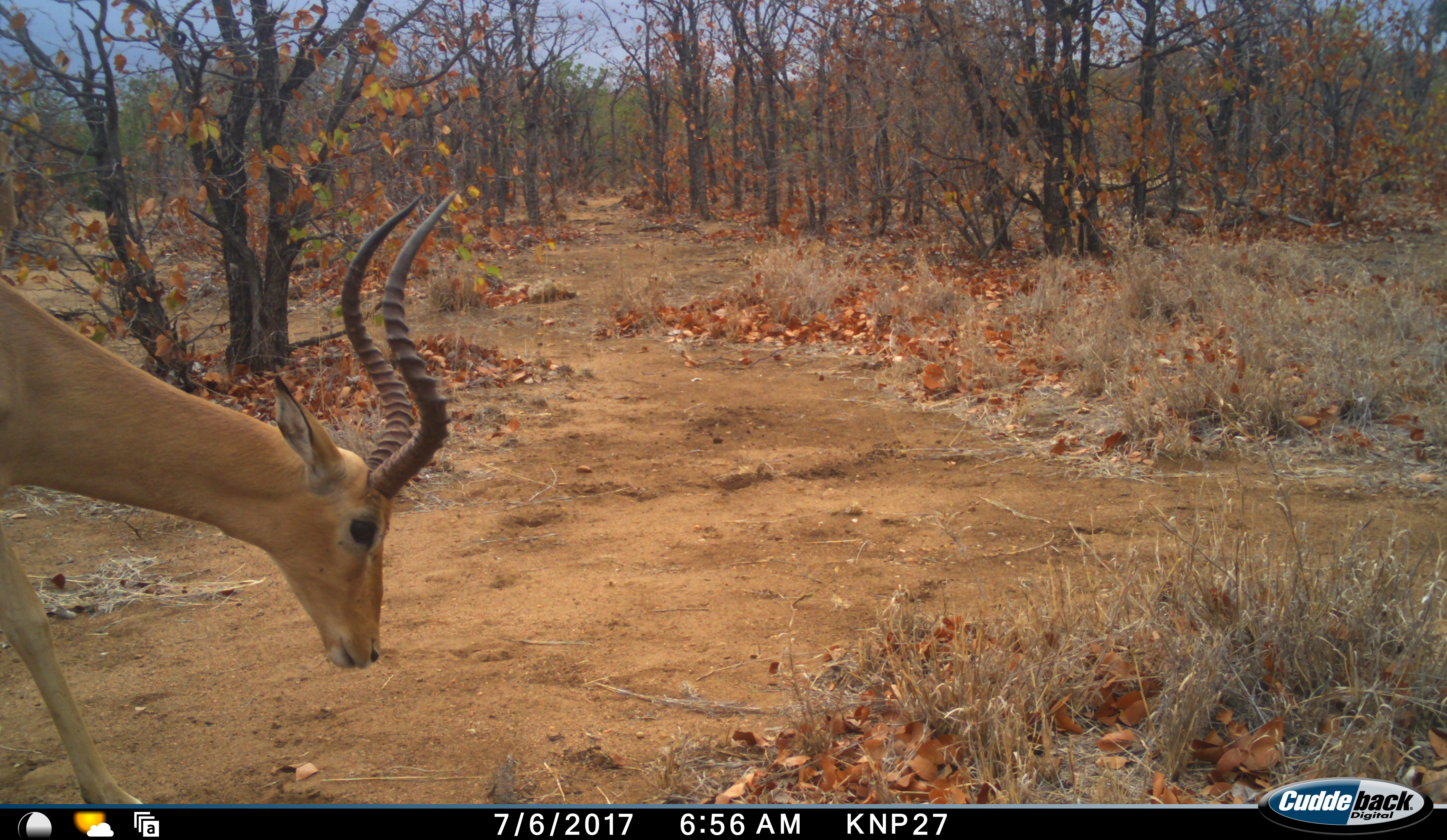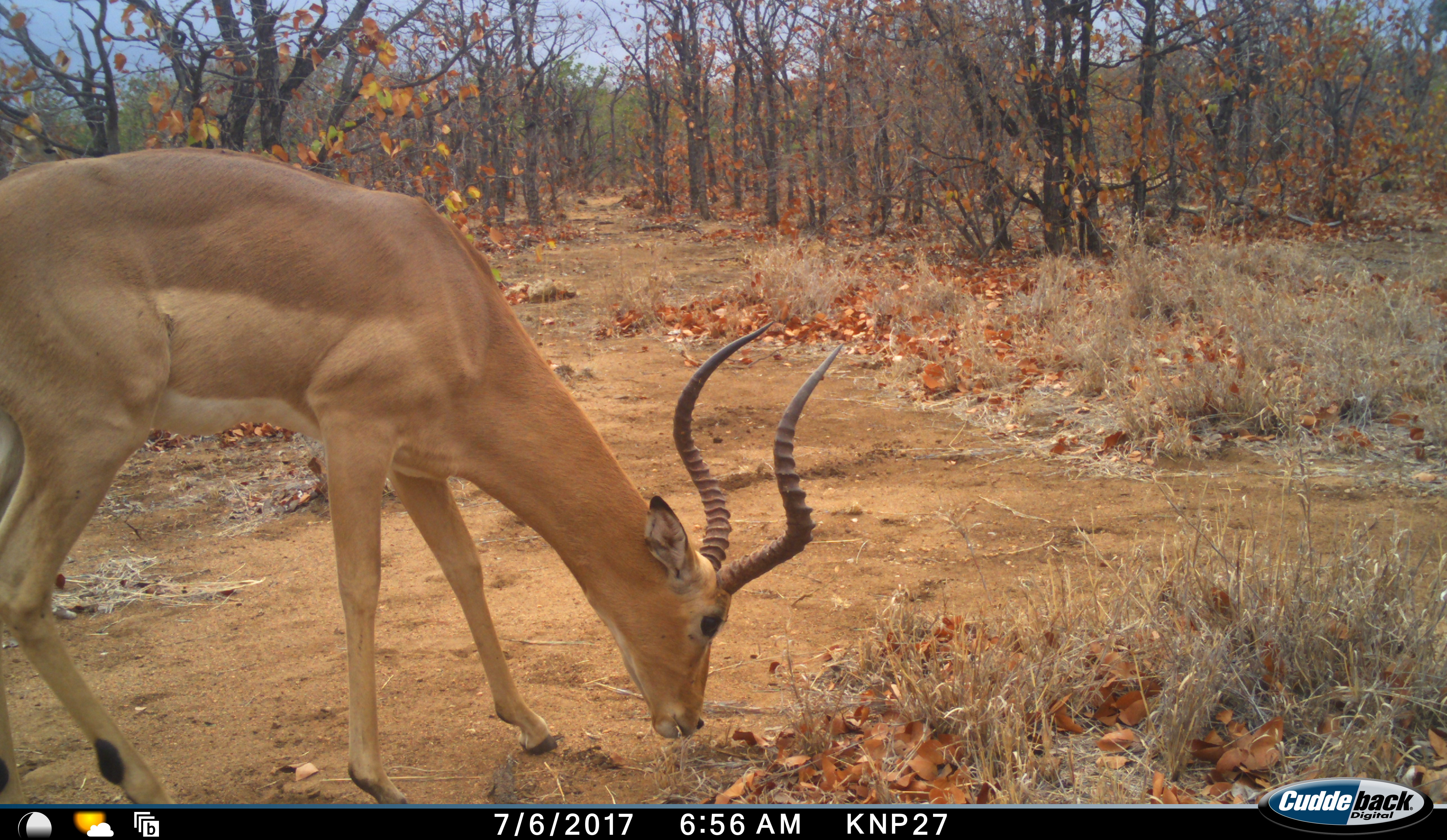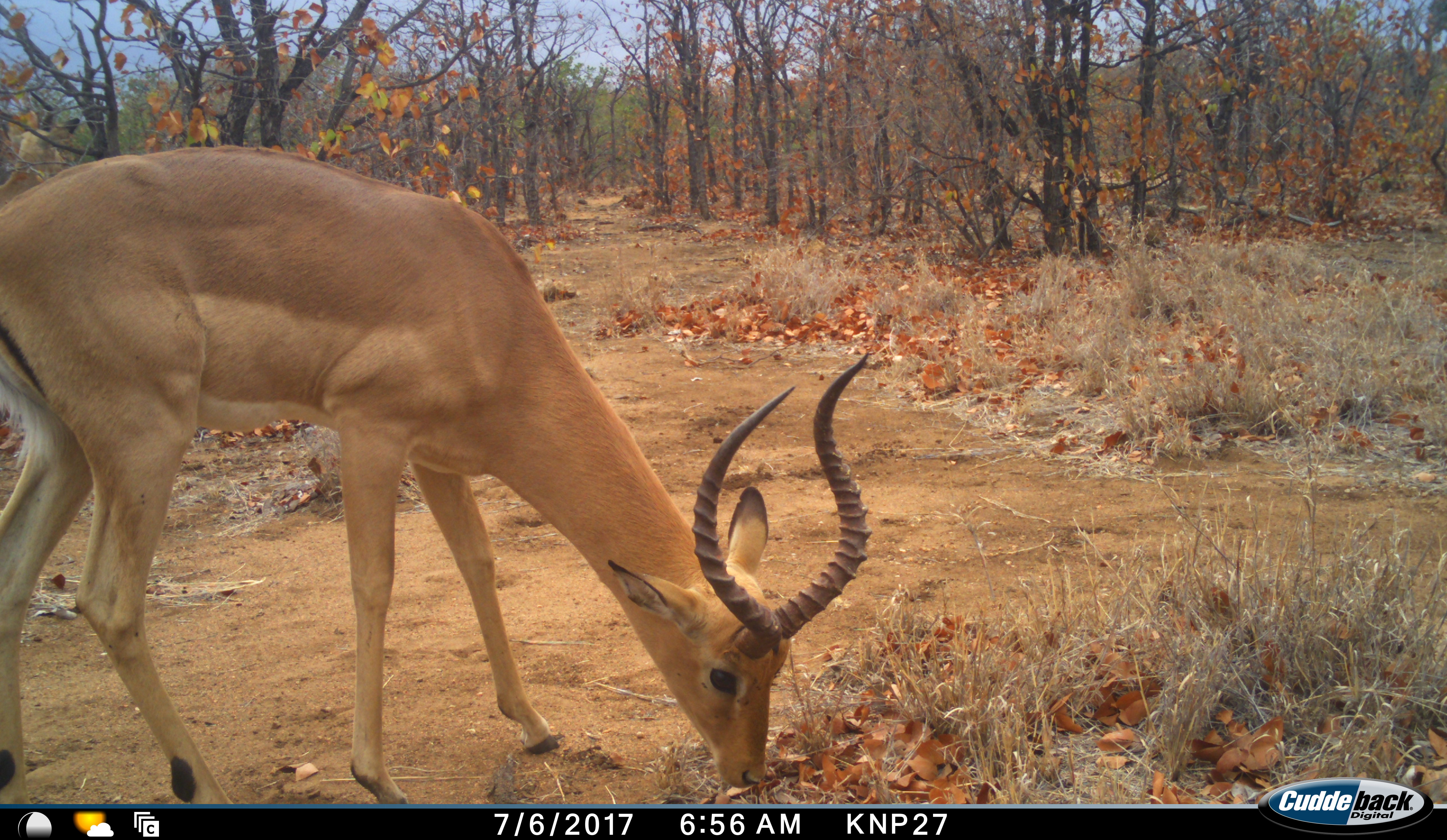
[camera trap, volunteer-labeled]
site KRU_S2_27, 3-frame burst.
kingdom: Animalia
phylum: Chordata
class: Mammalia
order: Artiodactyla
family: Bovidae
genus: Aepyceros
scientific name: Aepyceros melampus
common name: impala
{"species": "impala (Aepyceros melampus)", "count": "1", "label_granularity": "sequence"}